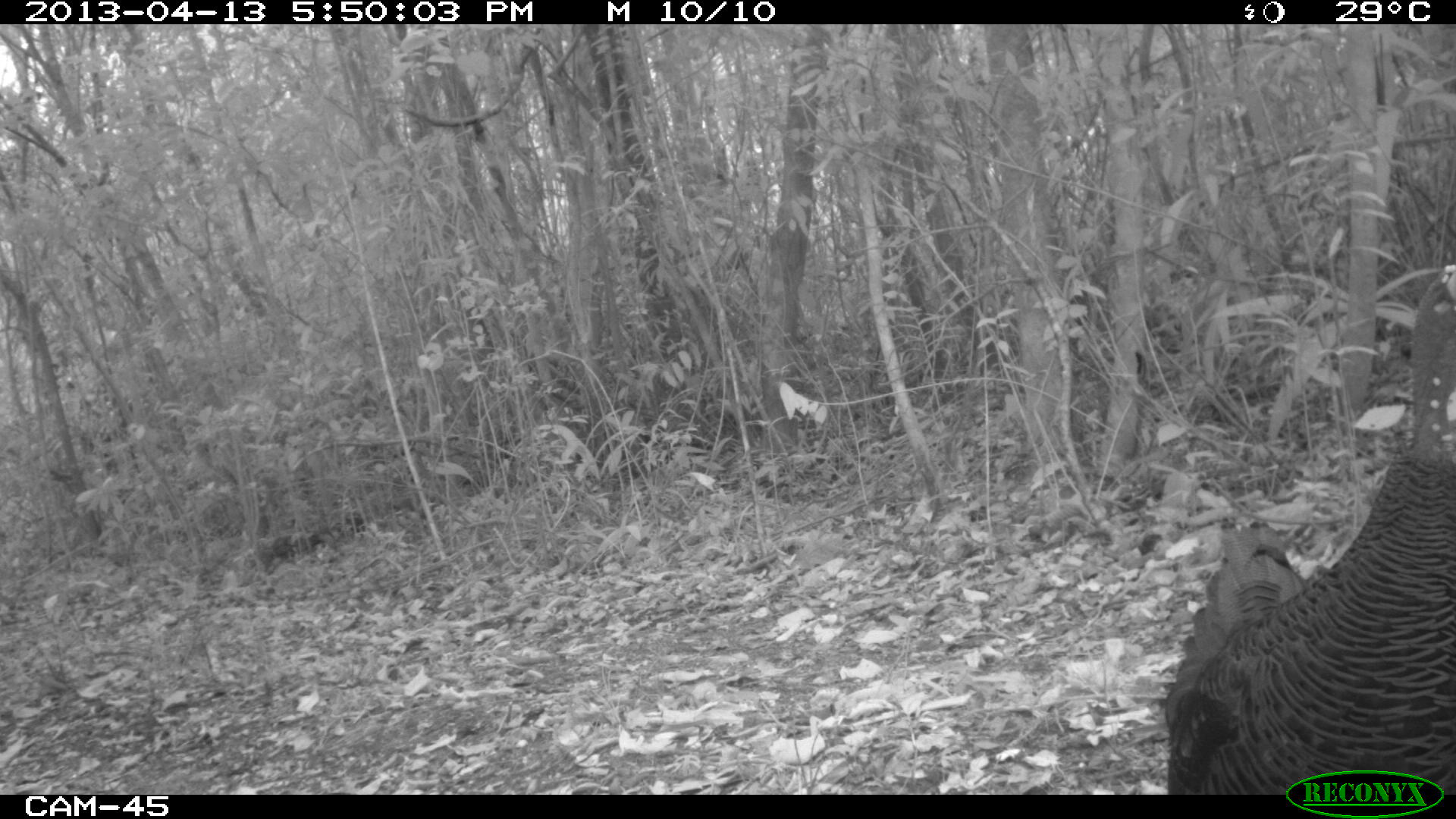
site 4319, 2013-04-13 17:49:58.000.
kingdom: Animalia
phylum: Chordata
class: Aves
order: Galliformes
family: Phasianidae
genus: Meleagris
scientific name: Meleagris ocellata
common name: ocellated turkey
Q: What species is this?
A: Meleagris ocellata (ocellated turkey).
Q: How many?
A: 3.